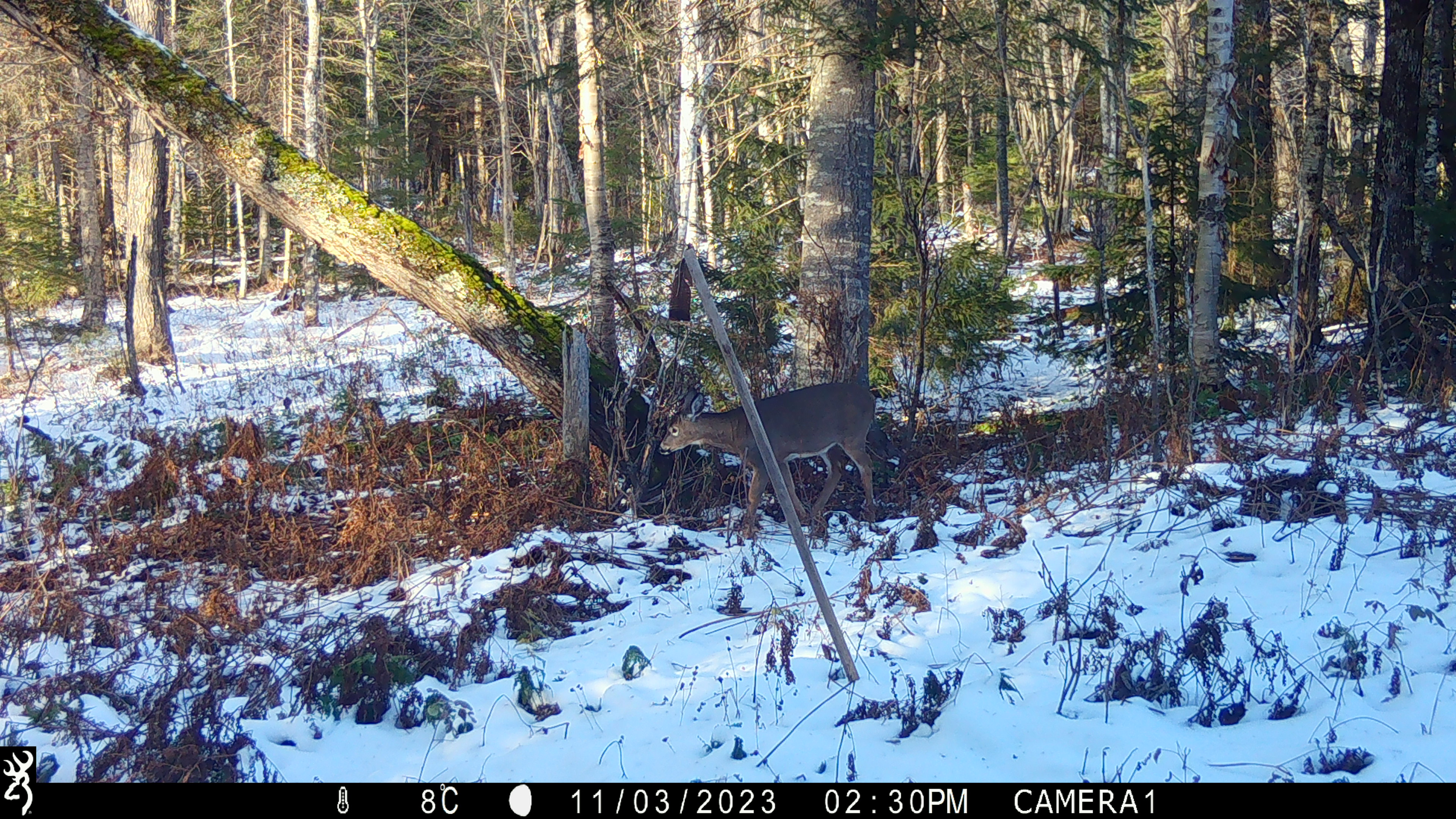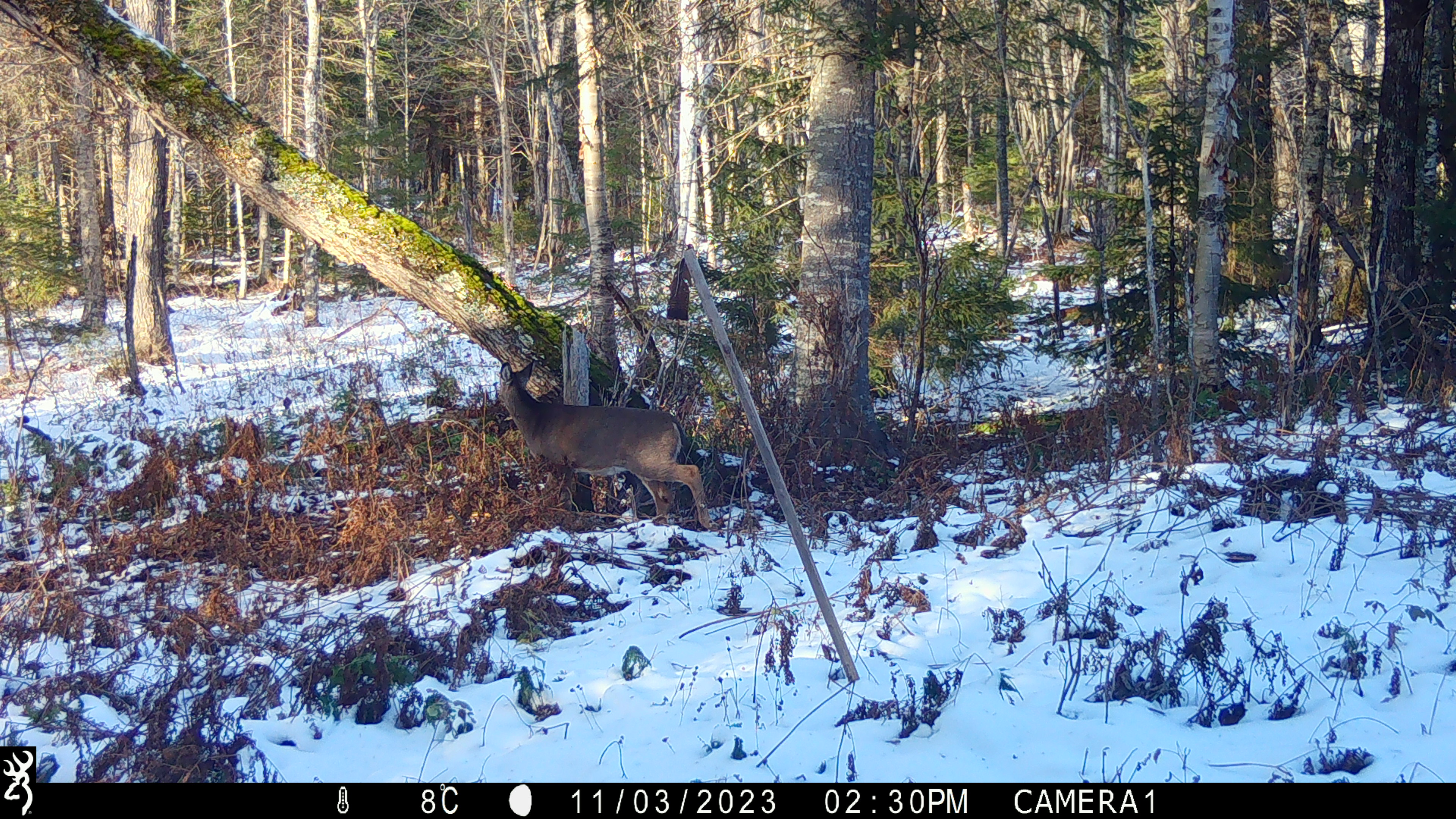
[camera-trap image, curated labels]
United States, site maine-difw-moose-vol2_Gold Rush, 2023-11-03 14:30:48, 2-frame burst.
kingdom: Animalia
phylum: Chordata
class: Mammalia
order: Artiodactyla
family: Cervidae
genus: Odocoileus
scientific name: Odocoileus virginianus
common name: white-tailed deer